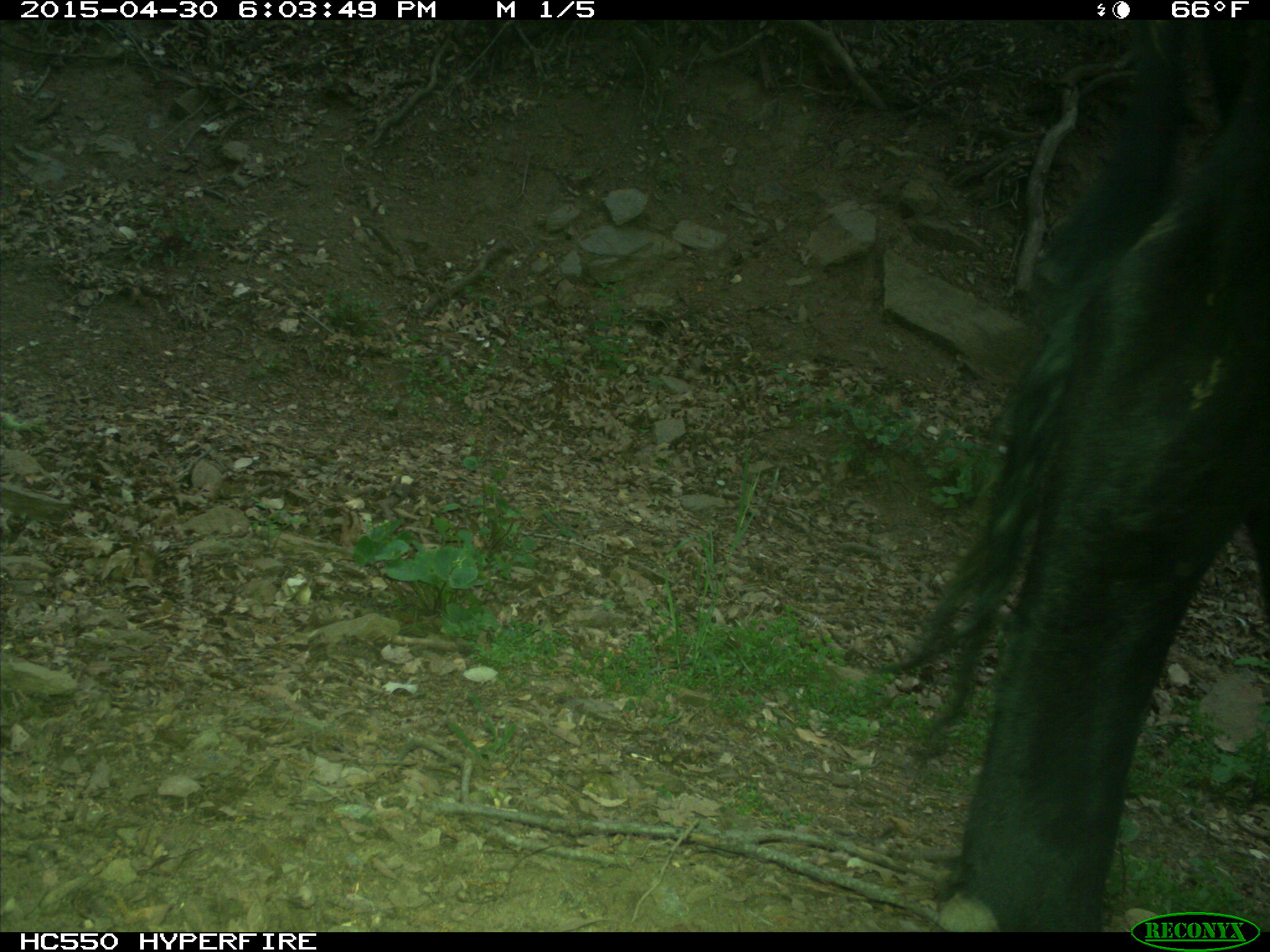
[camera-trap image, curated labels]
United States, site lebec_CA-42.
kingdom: Animalia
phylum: Chordata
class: Mammalia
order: Artiodactyla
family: Bovidae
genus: Bos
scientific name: Bos taurus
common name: domestic cow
Bos taurus (domestic cow).